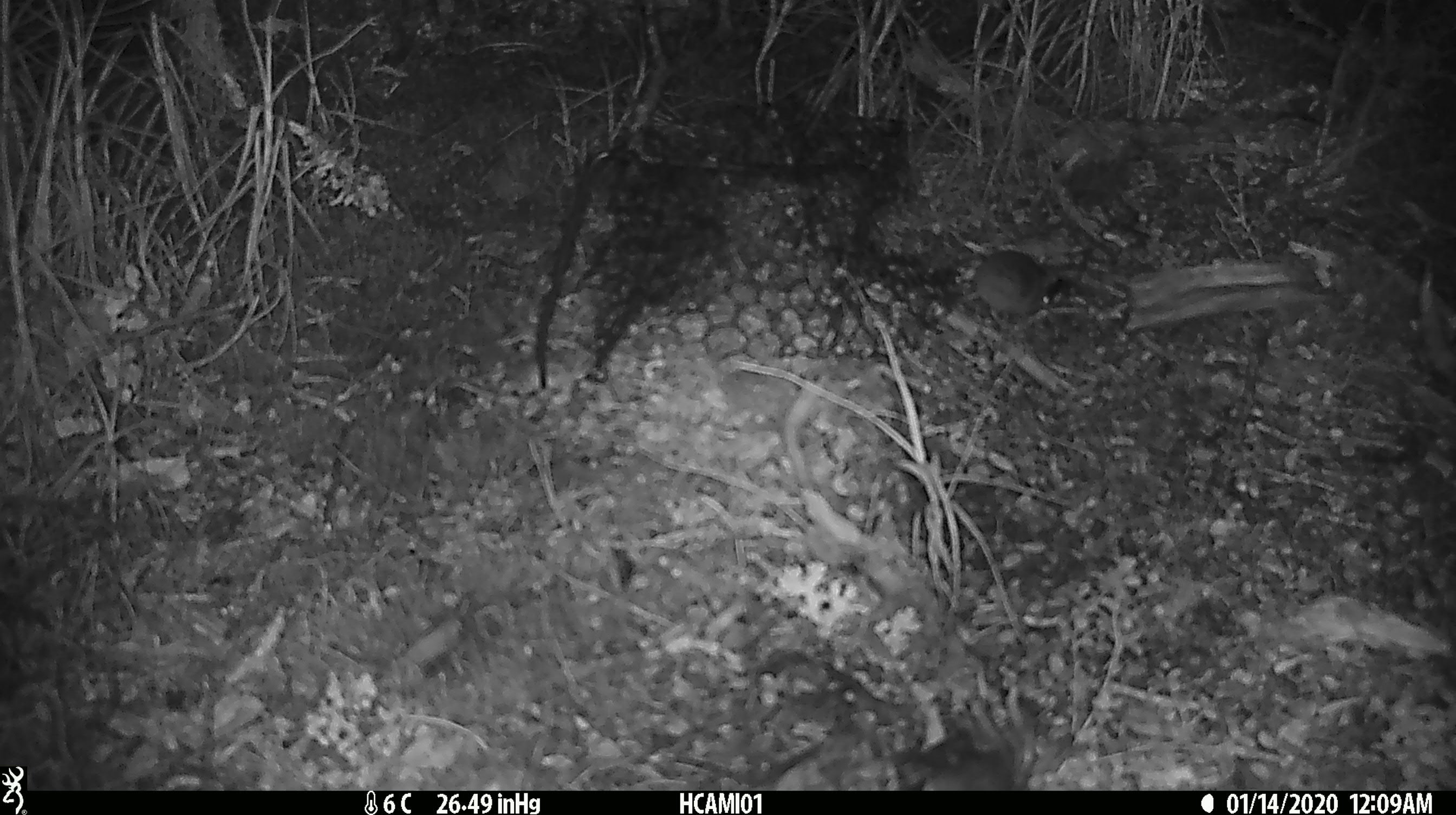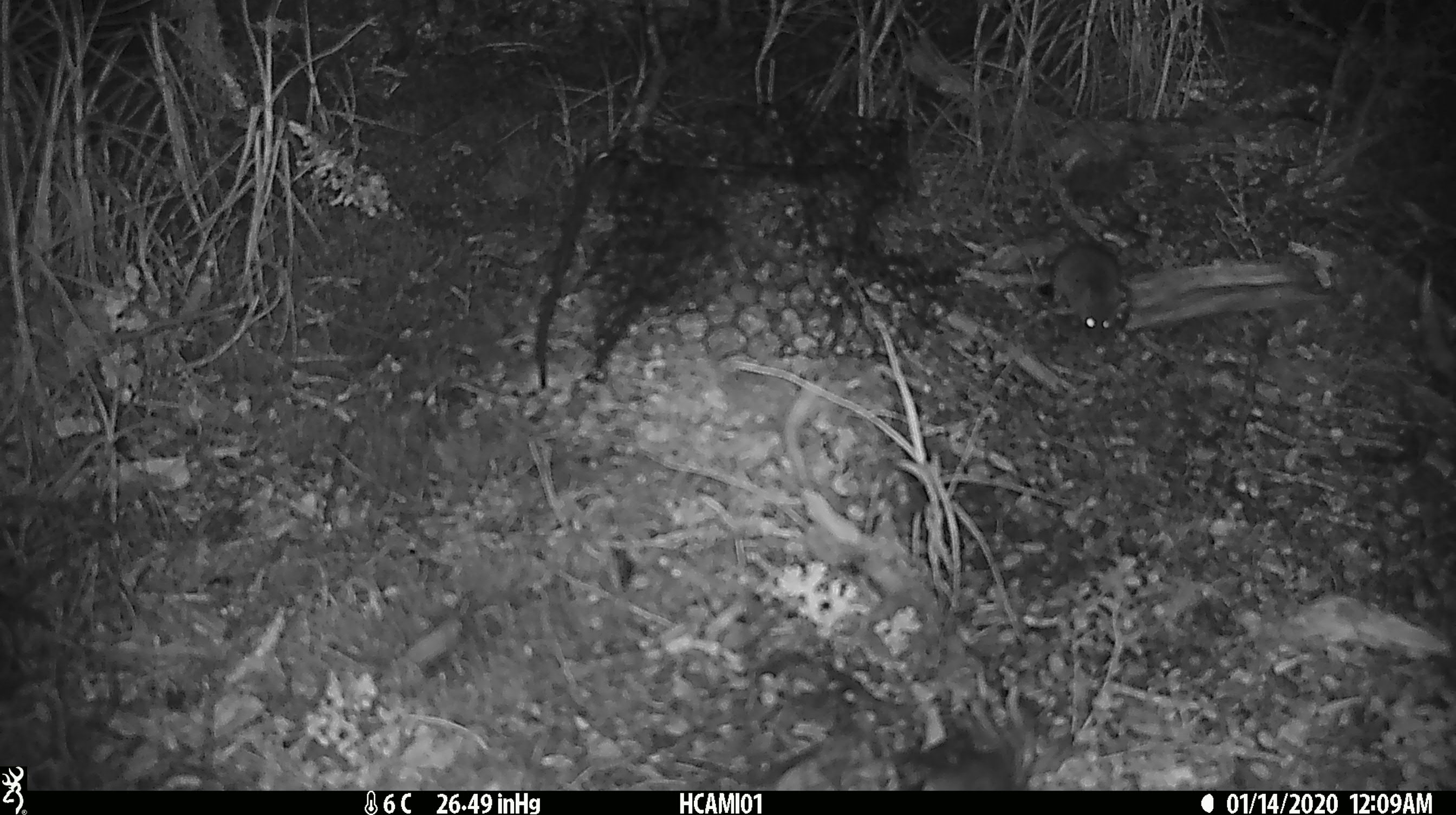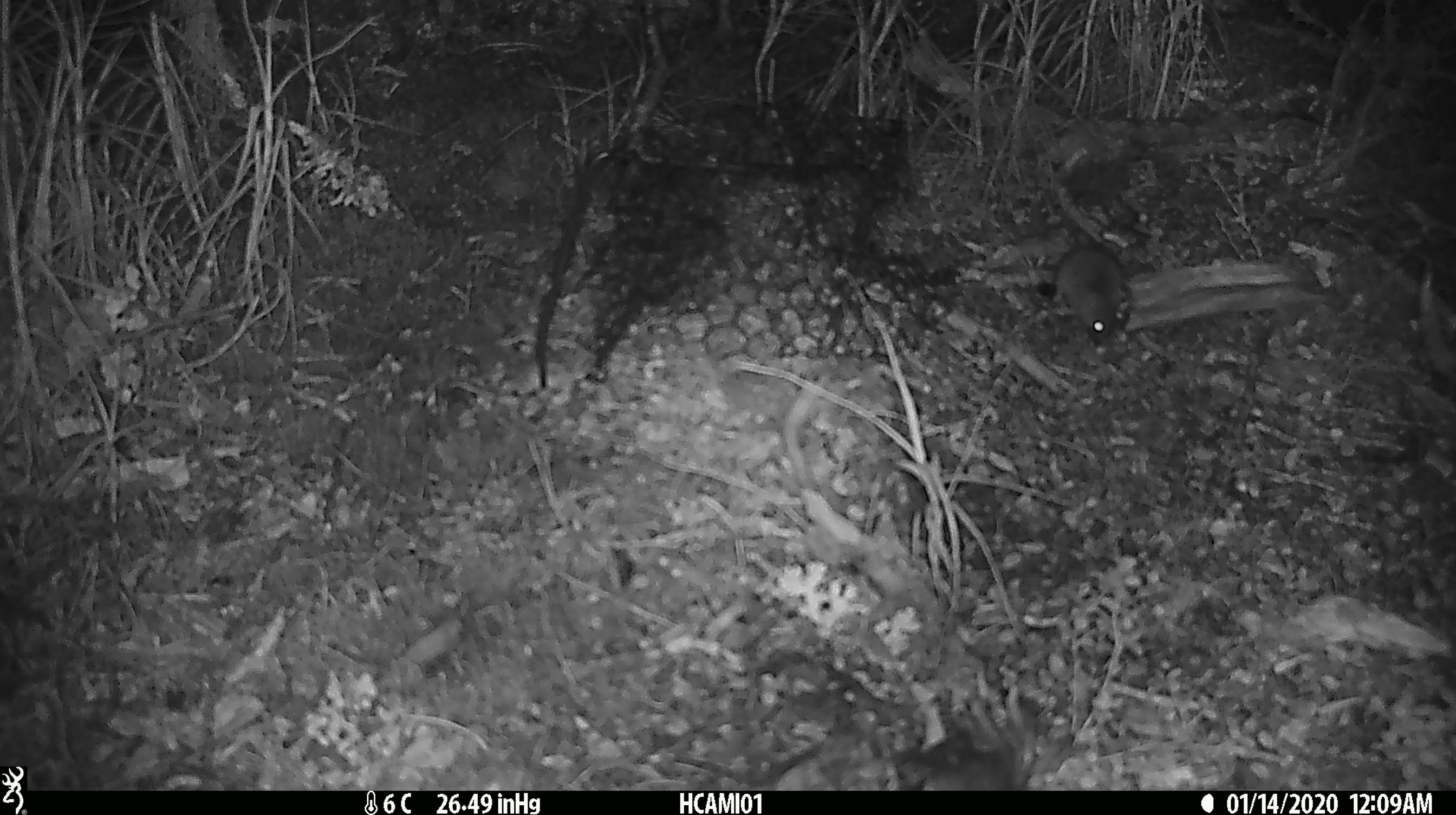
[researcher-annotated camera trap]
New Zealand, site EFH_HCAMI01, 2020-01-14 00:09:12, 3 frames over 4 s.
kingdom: Animalia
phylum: Chordata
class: Mammalia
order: Rodentia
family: Muridae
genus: Mus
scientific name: Mus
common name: mouse